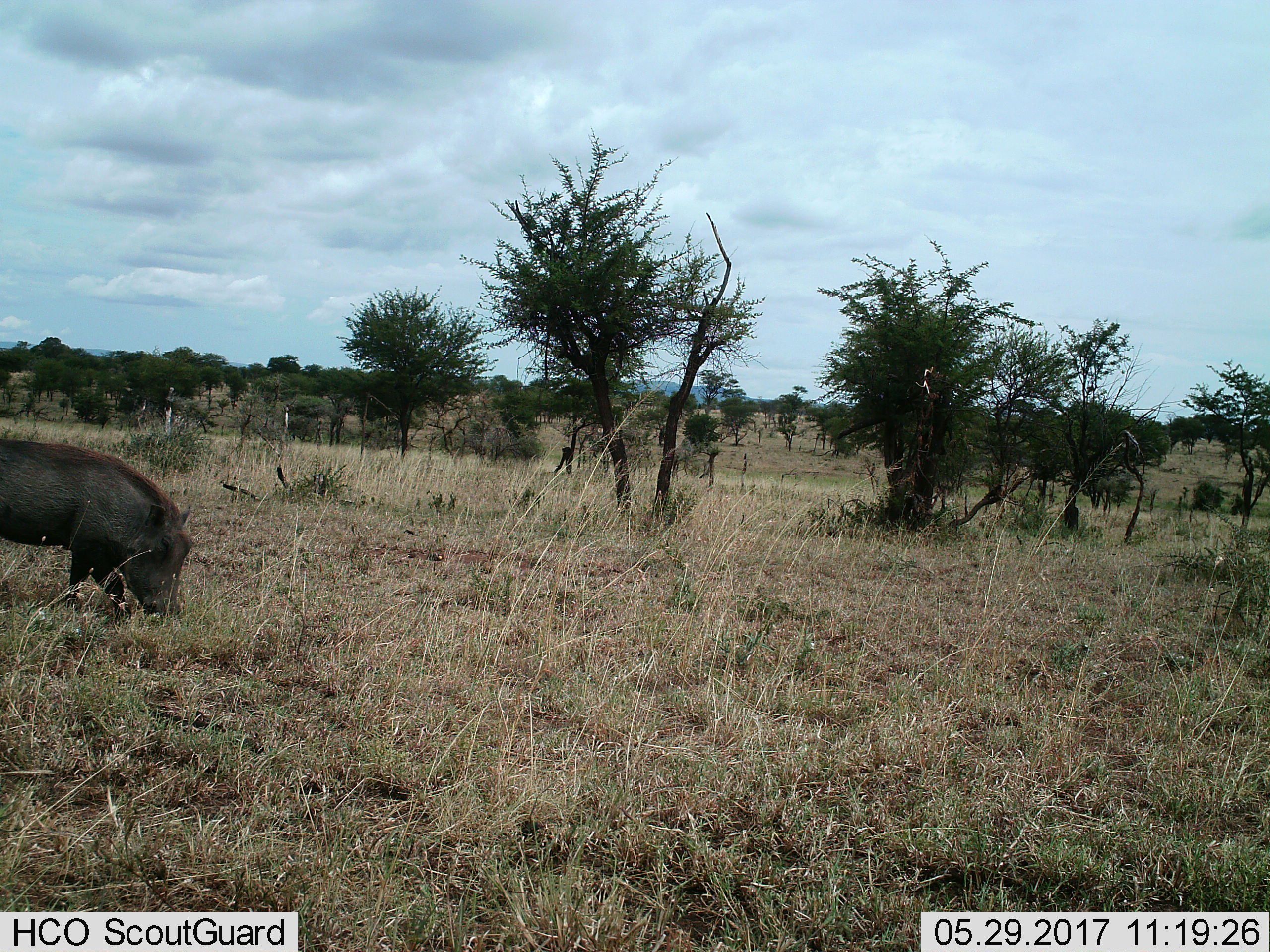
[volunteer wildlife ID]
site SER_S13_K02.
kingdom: Animalia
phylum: Chordata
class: Mammalia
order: Artiodactyla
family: Suidae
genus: Phacochoerus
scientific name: Phacochoerus africanus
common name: warthog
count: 1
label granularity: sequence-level